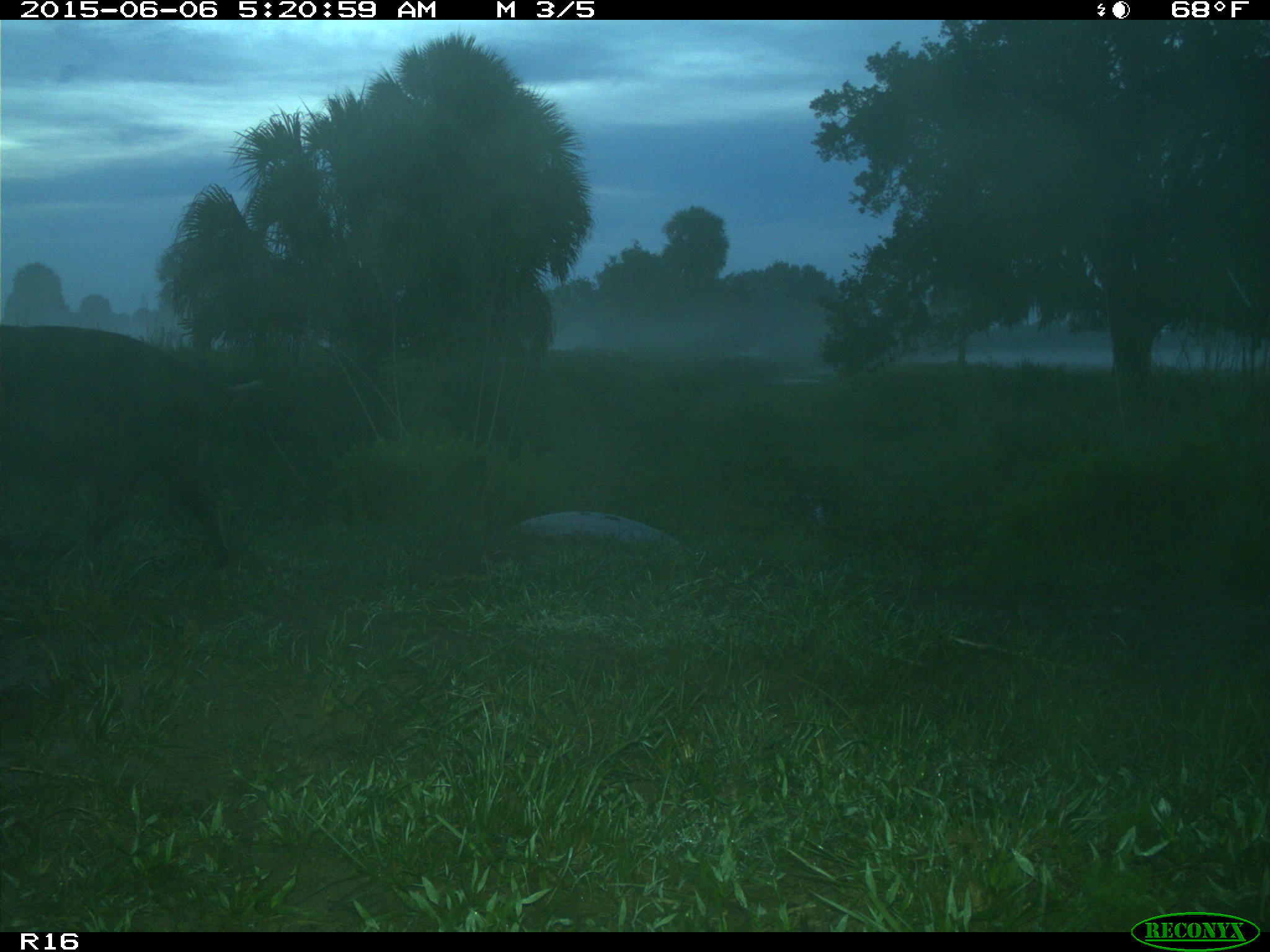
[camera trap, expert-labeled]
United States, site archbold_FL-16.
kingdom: Animalia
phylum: Chordata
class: Mammalia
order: Artiodactyla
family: Suidae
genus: Sus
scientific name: Sus scrofa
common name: wild boar